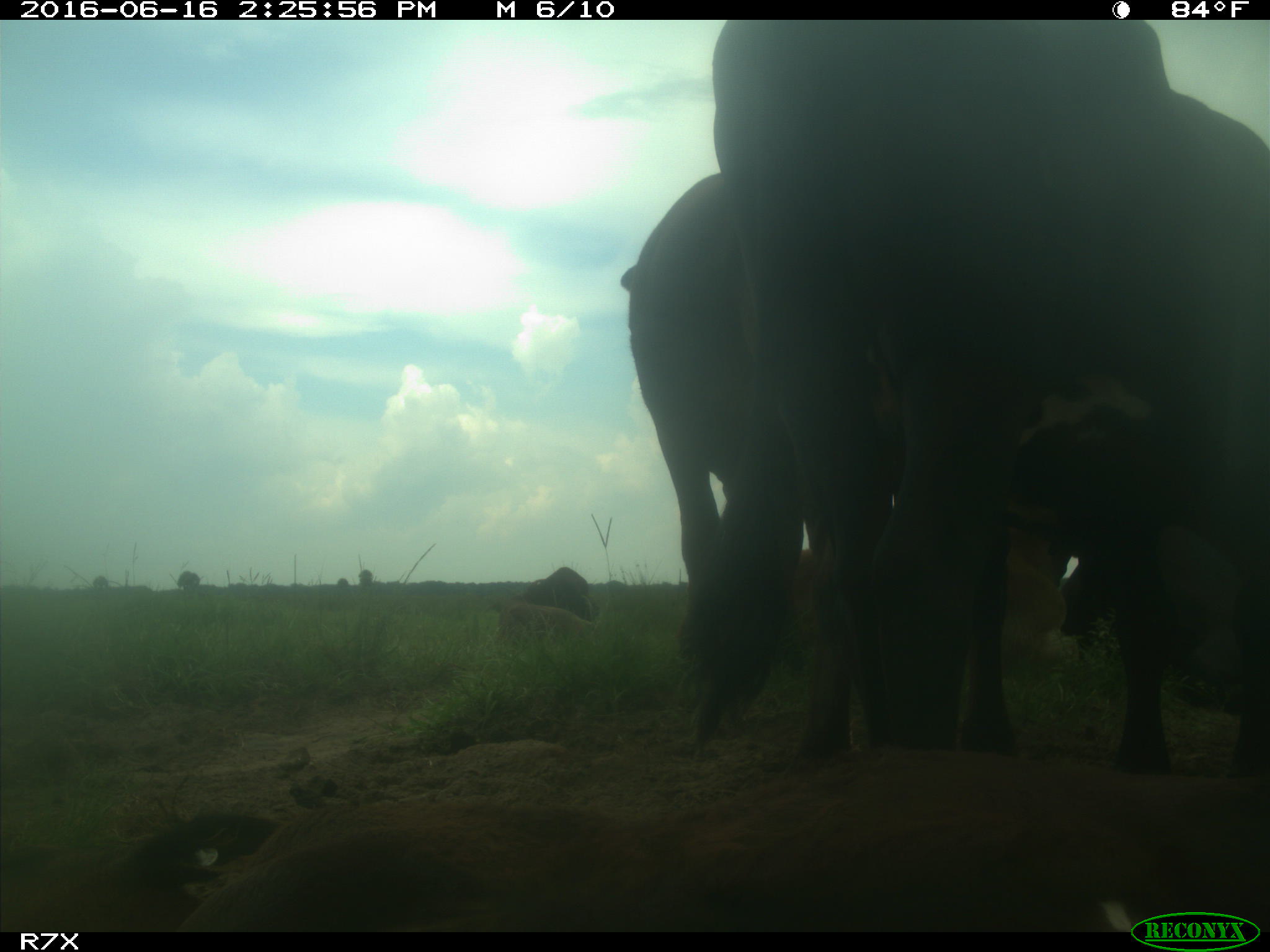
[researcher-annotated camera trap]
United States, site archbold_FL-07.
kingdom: Animalia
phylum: Chordata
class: Mammalia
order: Artiodactyla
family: Bovidae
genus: Bos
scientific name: Bos taurus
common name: domestic cow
Bos taurus (domestic cow).